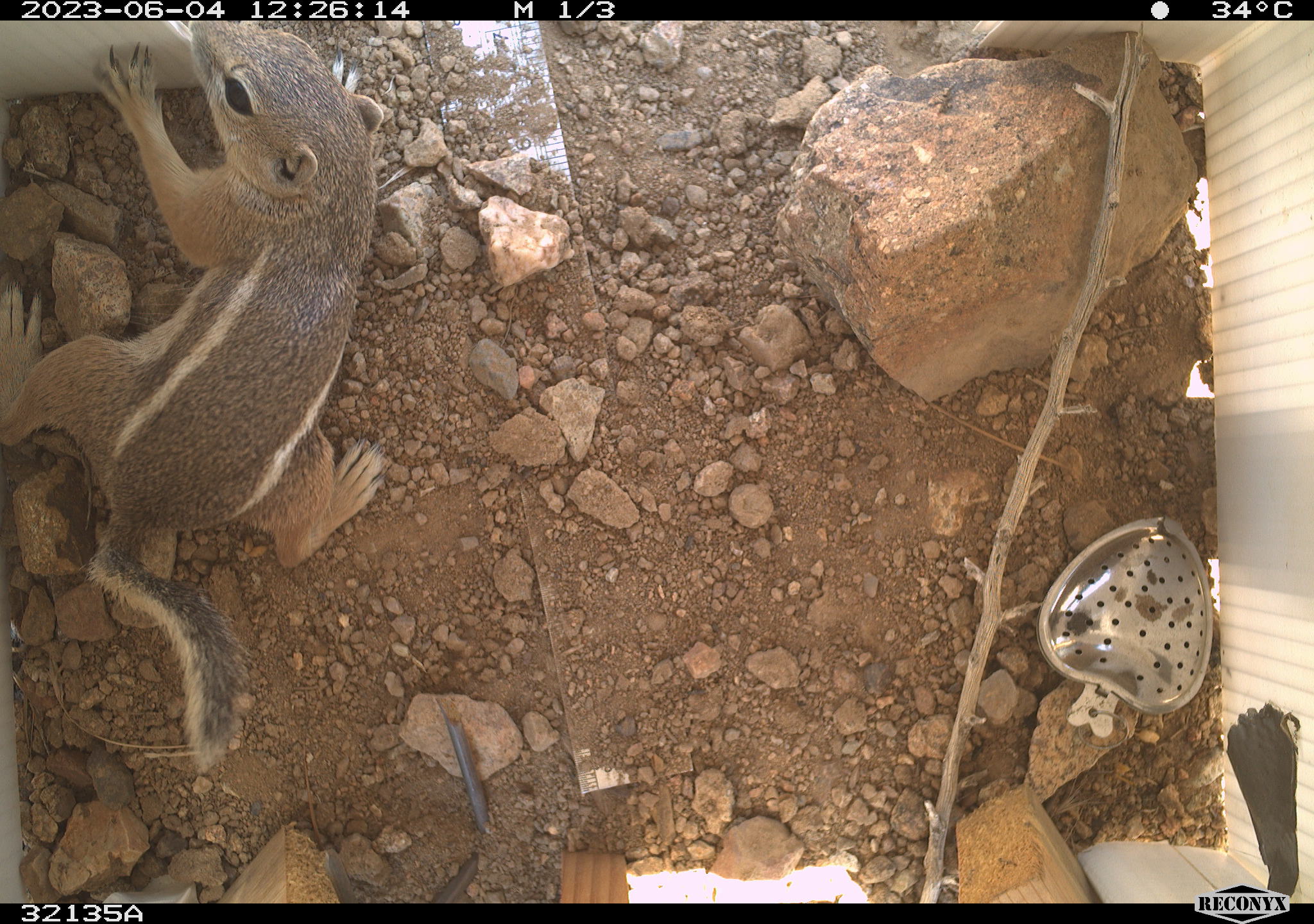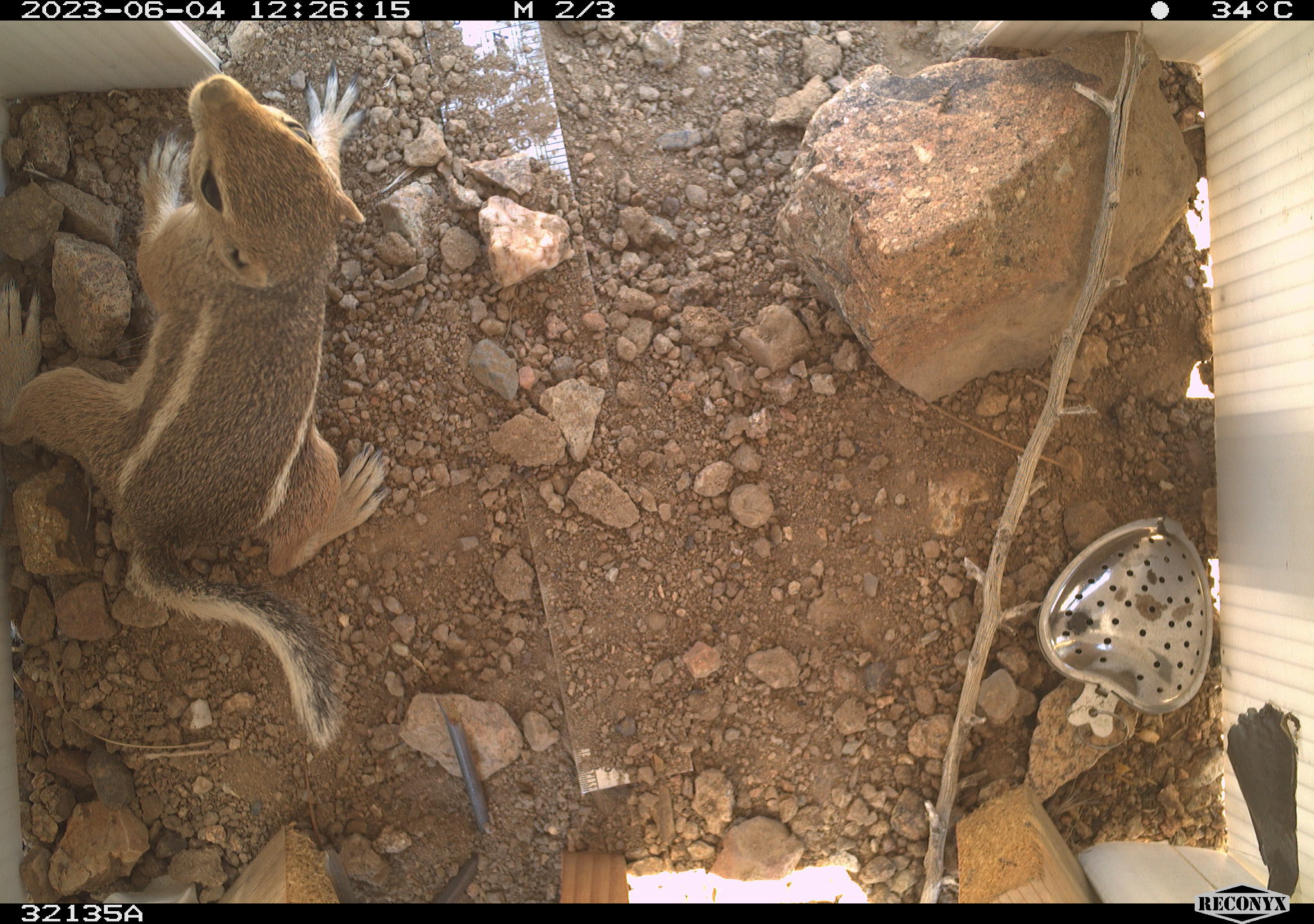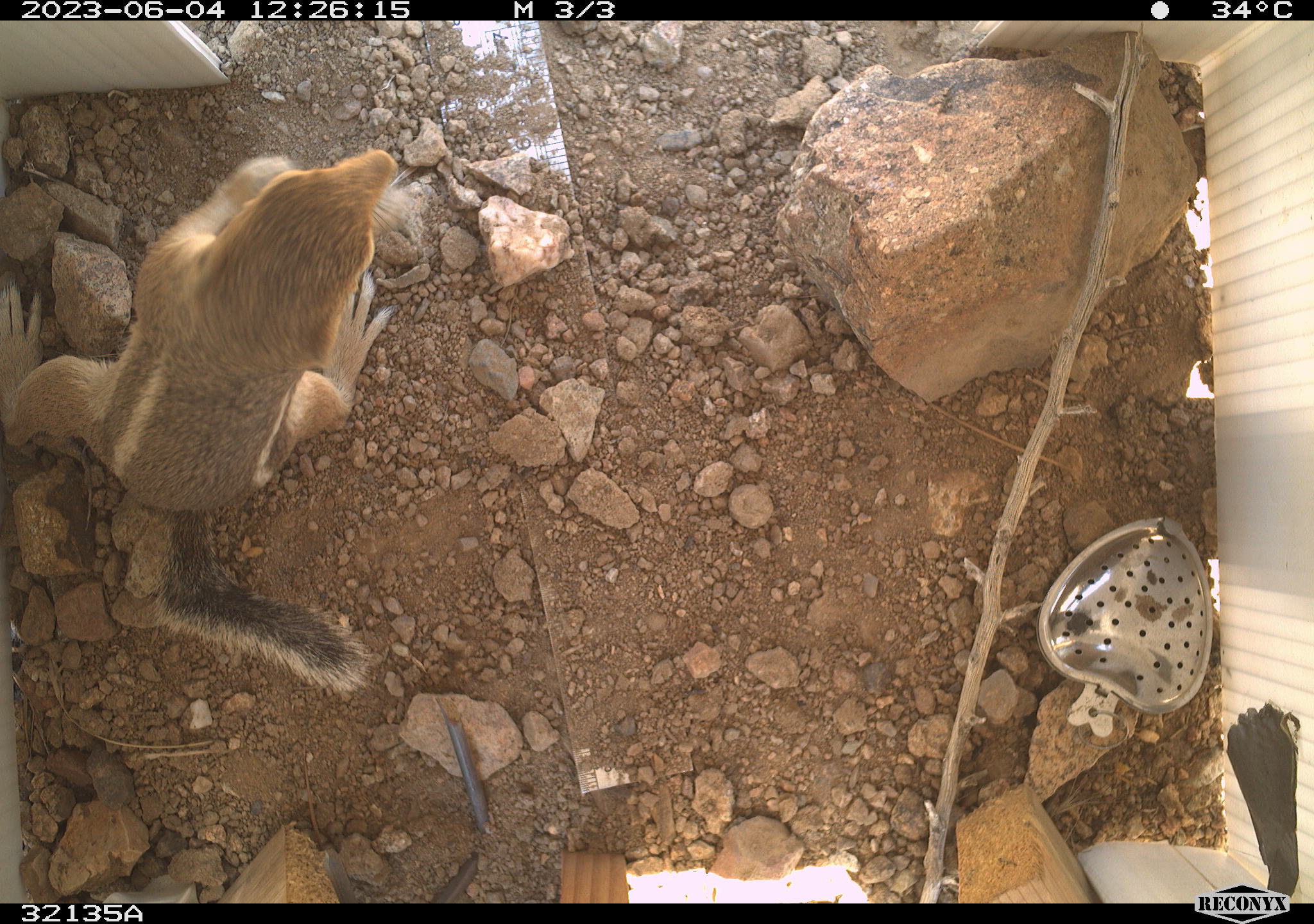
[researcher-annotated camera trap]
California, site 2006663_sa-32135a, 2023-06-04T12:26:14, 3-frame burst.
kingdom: Animalia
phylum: Chordata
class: Mammalia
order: Rodentia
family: Sciuridae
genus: Ammospermophilus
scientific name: Ammospermophilus leucurus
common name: white-tailed antelope squirrel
White-tailed antelope squirrel (Ammospermophilus leucurus).